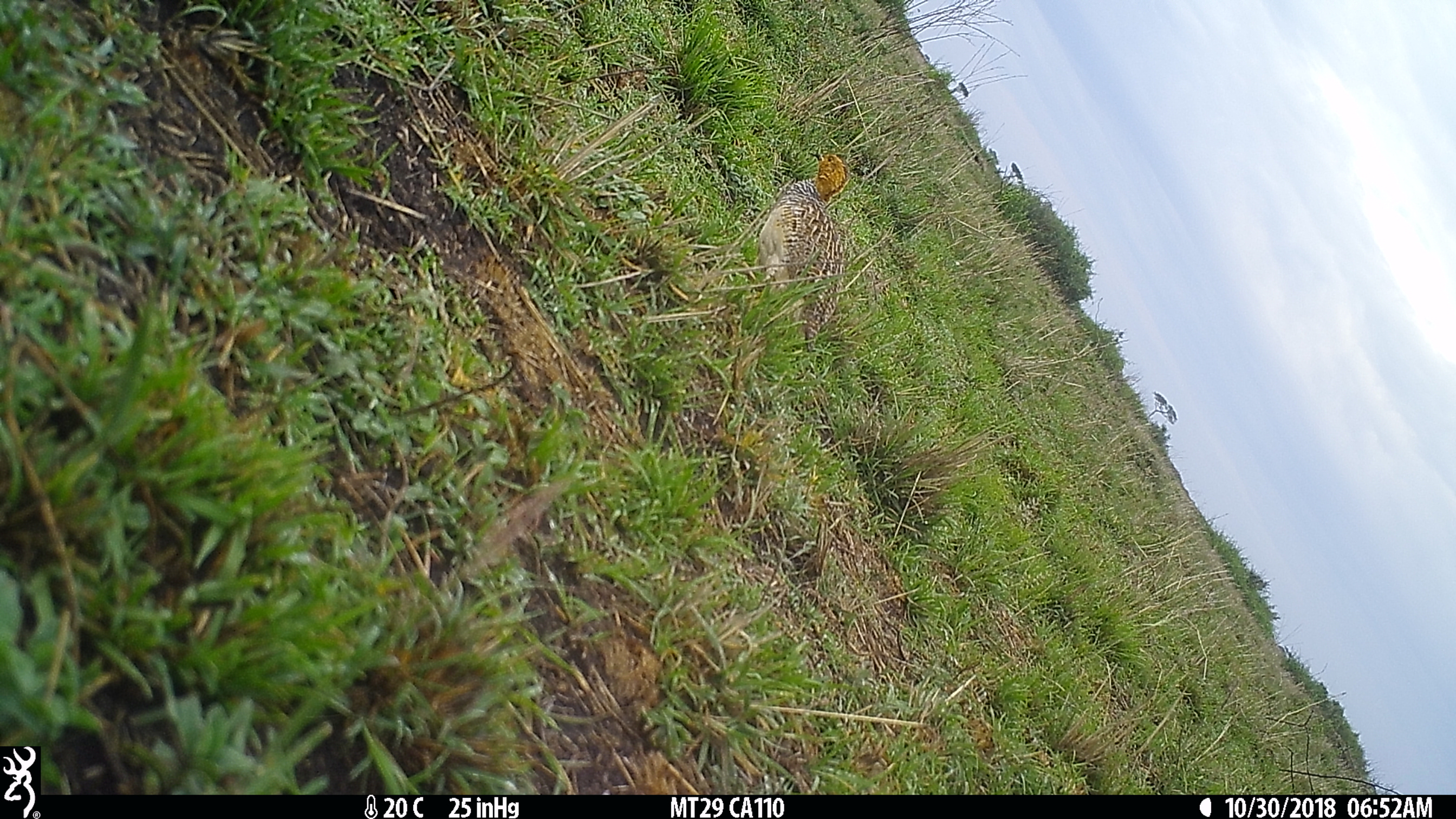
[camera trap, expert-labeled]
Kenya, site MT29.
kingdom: Animalia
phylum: Chordata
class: Aves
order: Galliformes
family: Phasianidae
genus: Campocolinus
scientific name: Campocolinus coqui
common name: coqui francolin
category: francolin coqui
Francolin coqui (coqui francolin) (Campocolinus coqui).